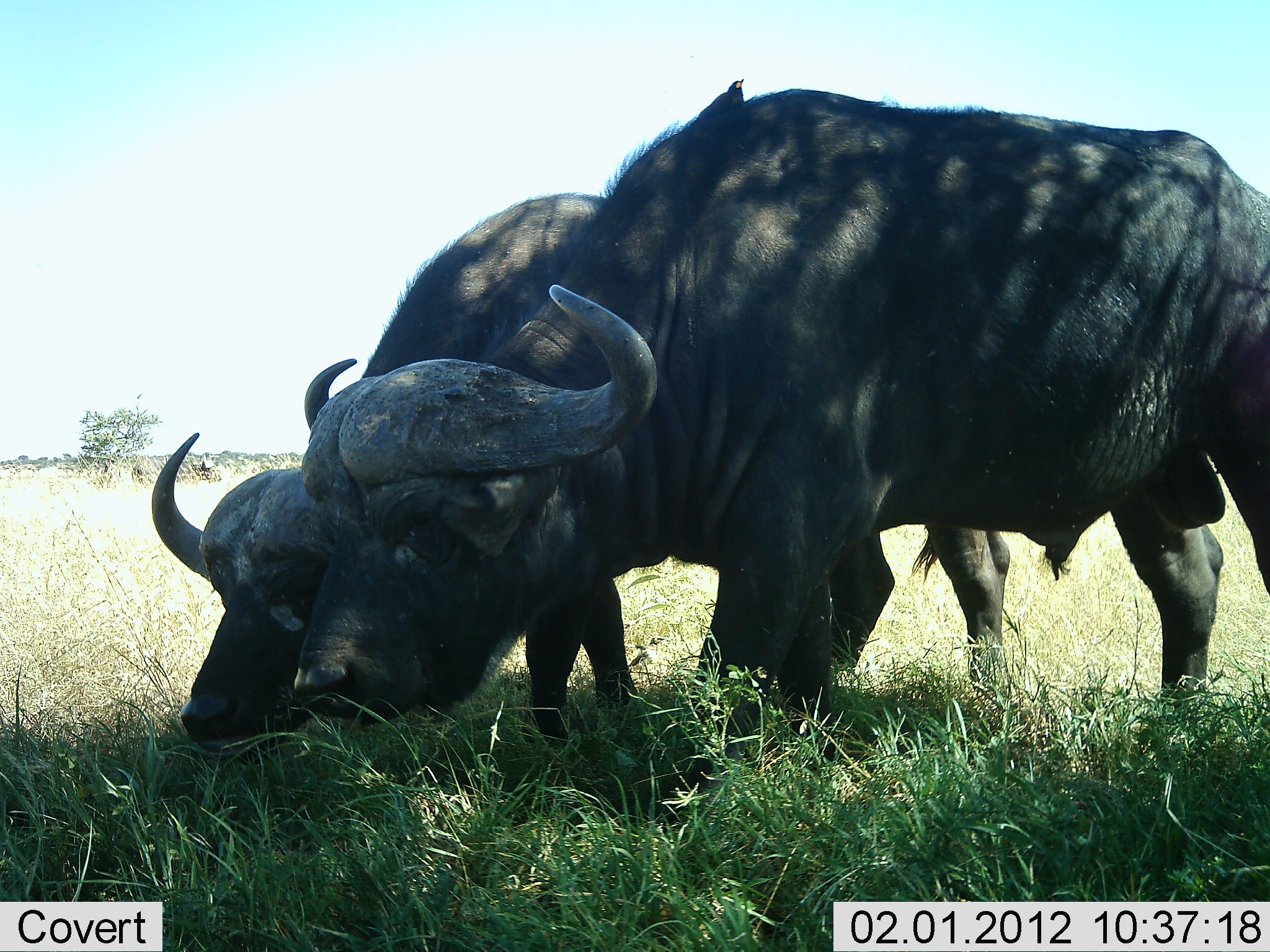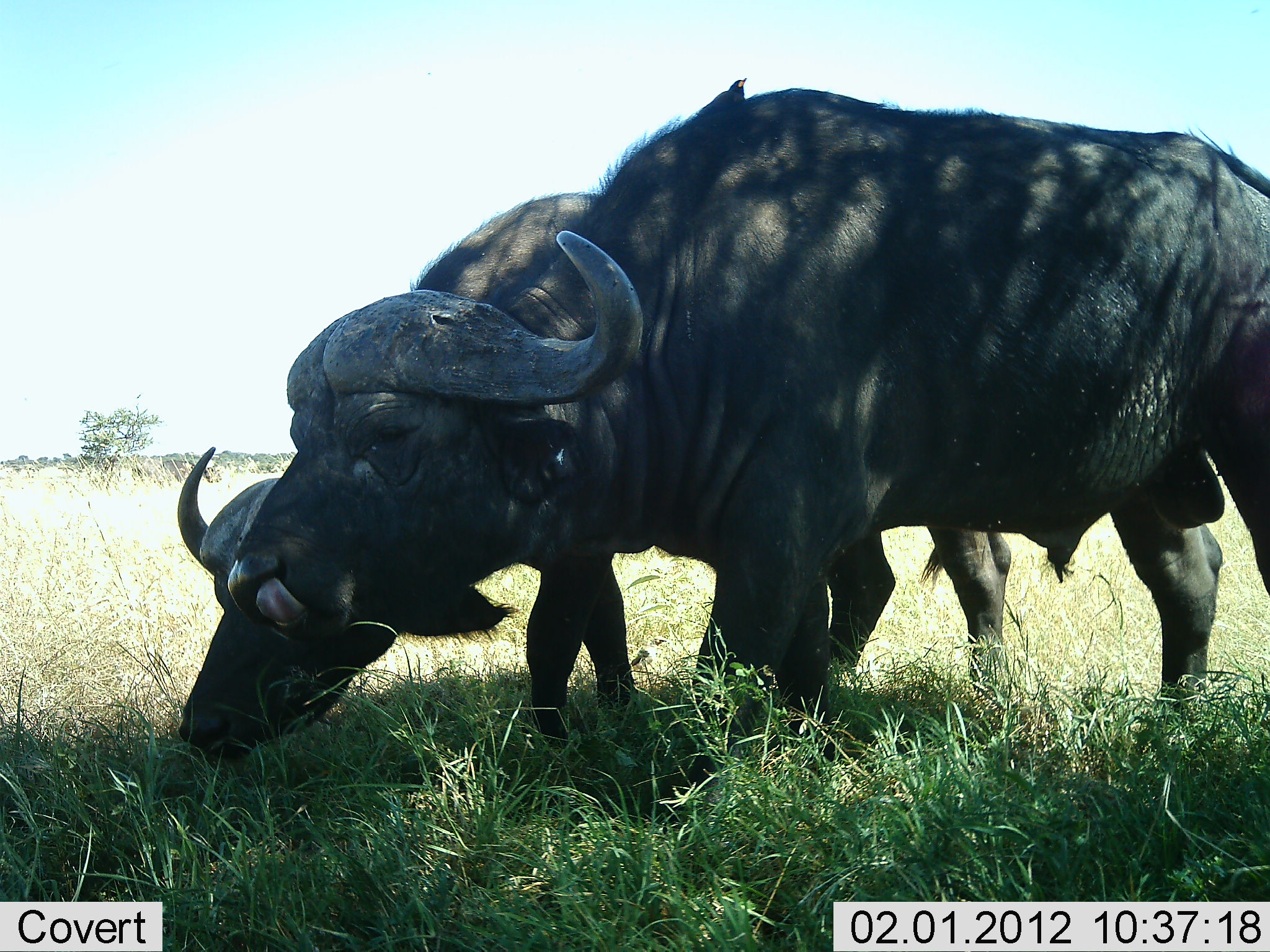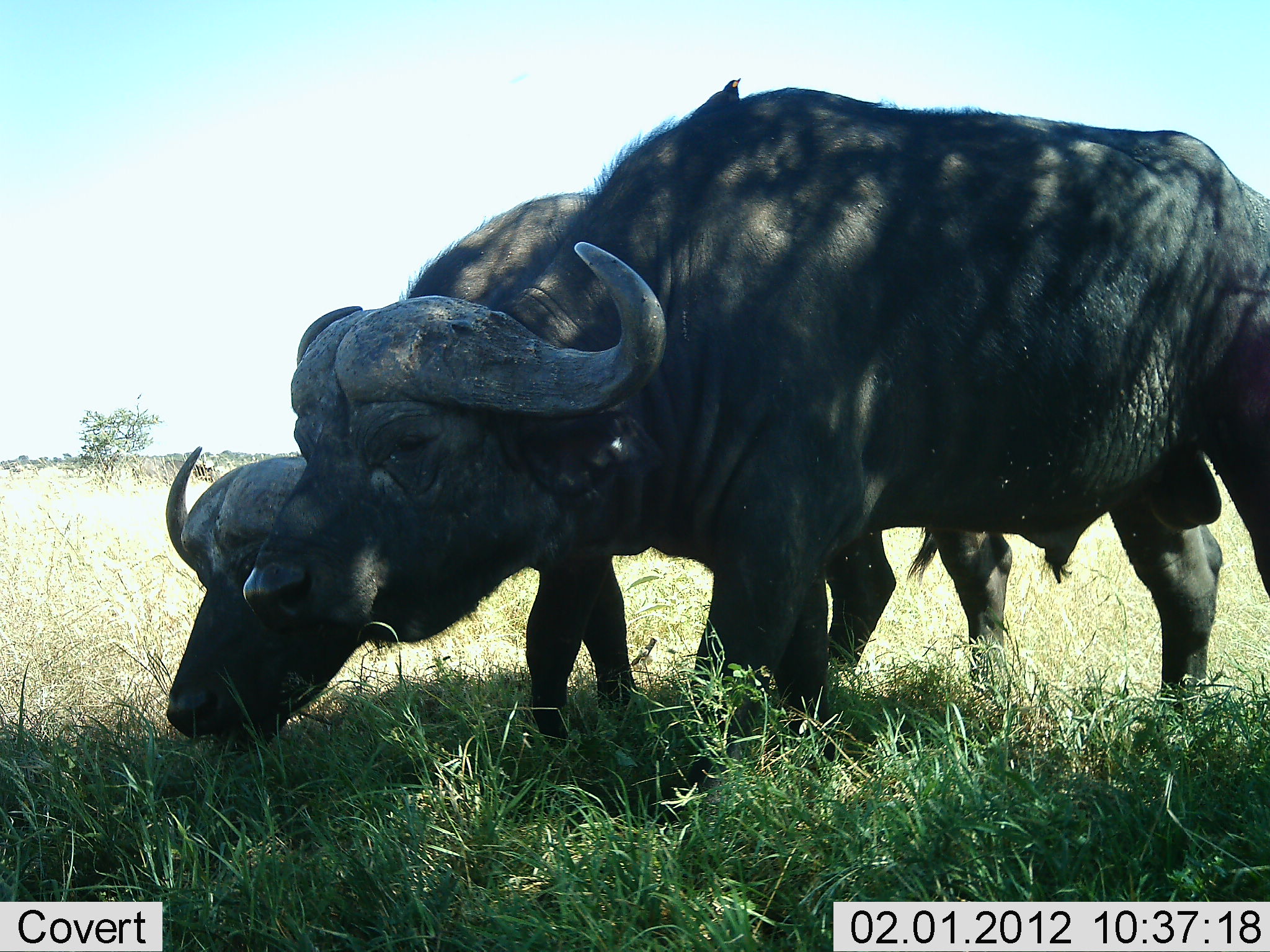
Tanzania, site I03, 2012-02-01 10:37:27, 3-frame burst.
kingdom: Animalia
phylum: Chordata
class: Mammalia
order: Artiodactyla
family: Bovidae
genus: Syncerus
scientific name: Syncerus caffer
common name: cape buffalo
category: buffalo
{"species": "buffalo (cape buffalo) (Syncerus caffer)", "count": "2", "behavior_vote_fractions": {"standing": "18%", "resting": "0%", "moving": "0%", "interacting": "0%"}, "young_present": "0%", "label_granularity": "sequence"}